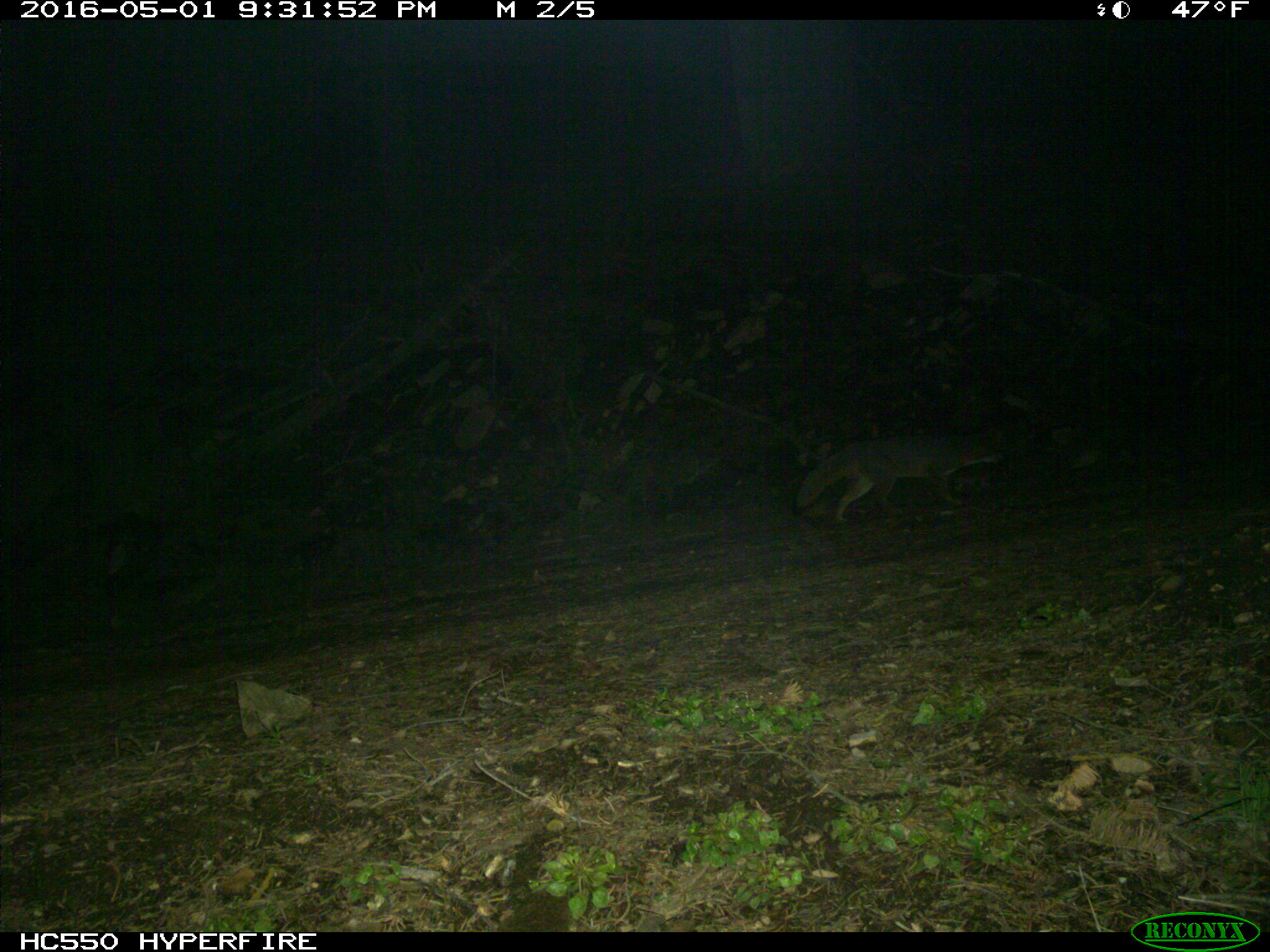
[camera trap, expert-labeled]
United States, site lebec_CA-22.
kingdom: Animalia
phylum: Chordata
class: Mammalia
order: Carnivora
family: Canidae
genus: Urocyon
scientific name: Urocyon cinereoargenteus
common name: gray fox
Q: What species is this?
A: Urocyon cinereoargenteus (gray fox).